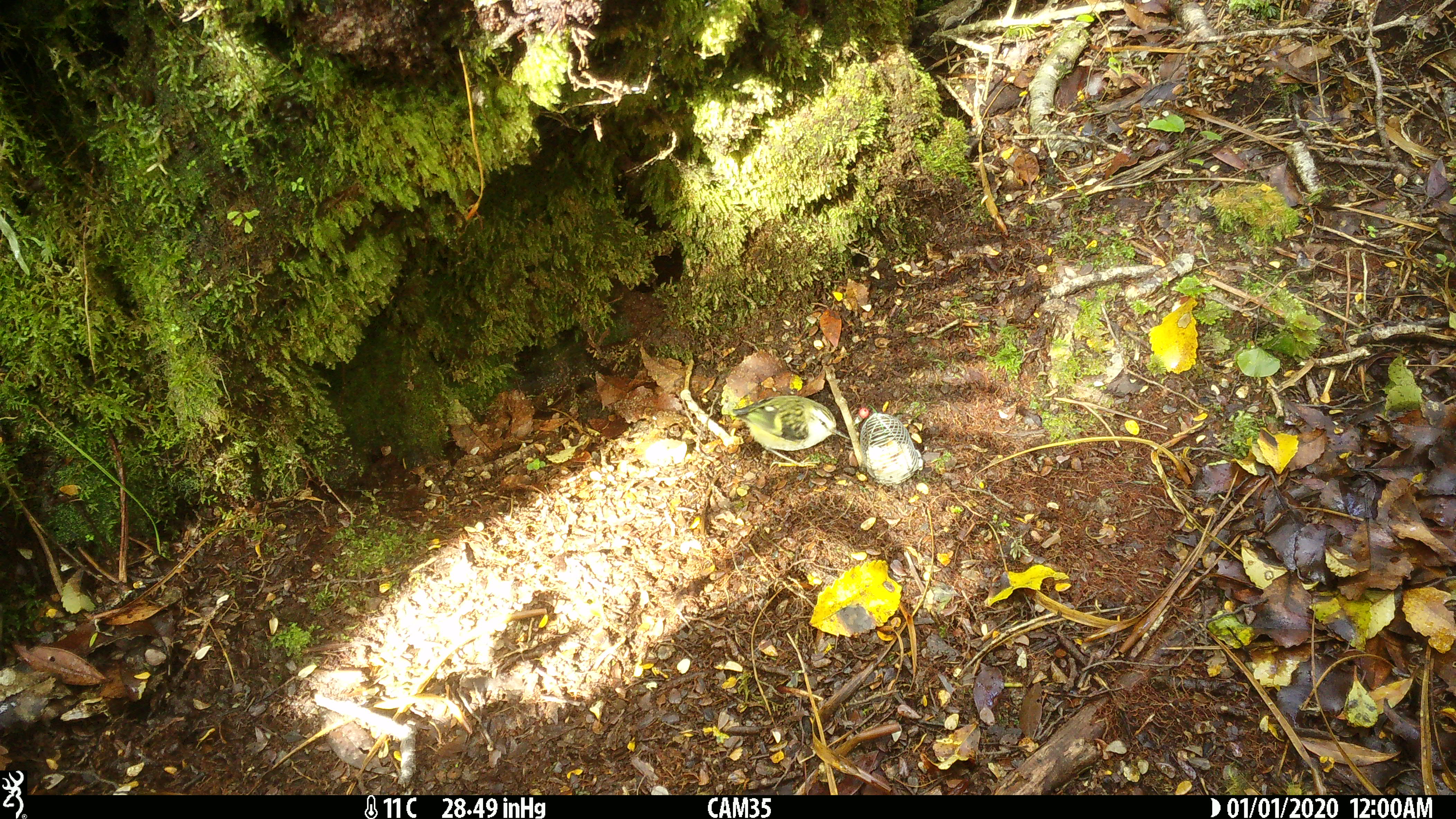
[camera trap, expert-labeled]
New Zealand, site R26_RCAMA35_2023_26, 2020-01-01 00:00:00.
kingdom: Animalia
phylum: Chordata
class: Aves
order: Passeriformes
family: Acanthisittidae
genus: Acanthisitta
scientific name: Acanthisitta chloris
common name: rifleman